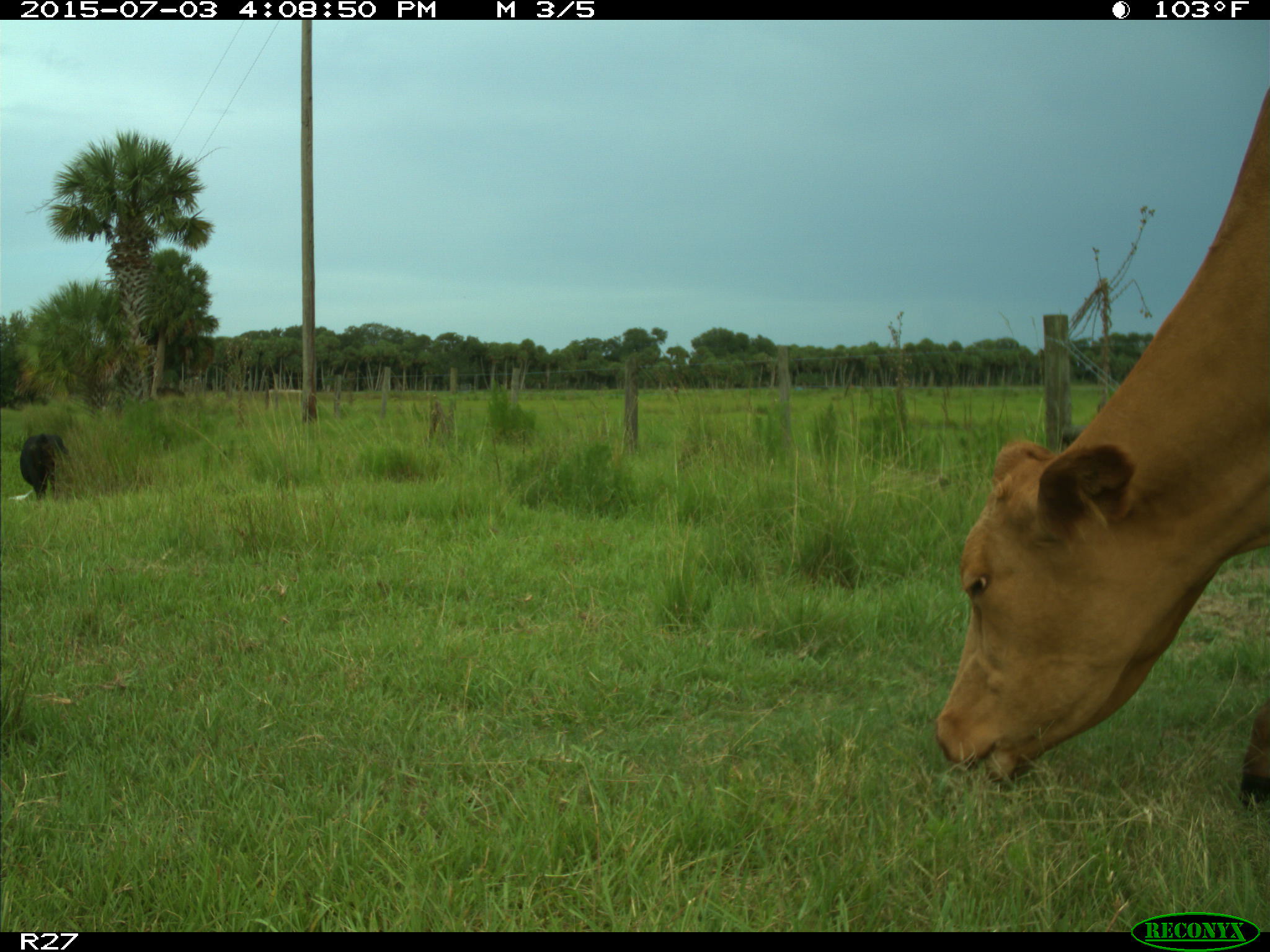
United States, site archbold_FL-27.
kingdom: Animalia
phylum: Chordata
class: Mammalia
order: Artiodactyla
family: Bovidae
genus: Bos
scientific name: Bos taurus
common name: domestic cow